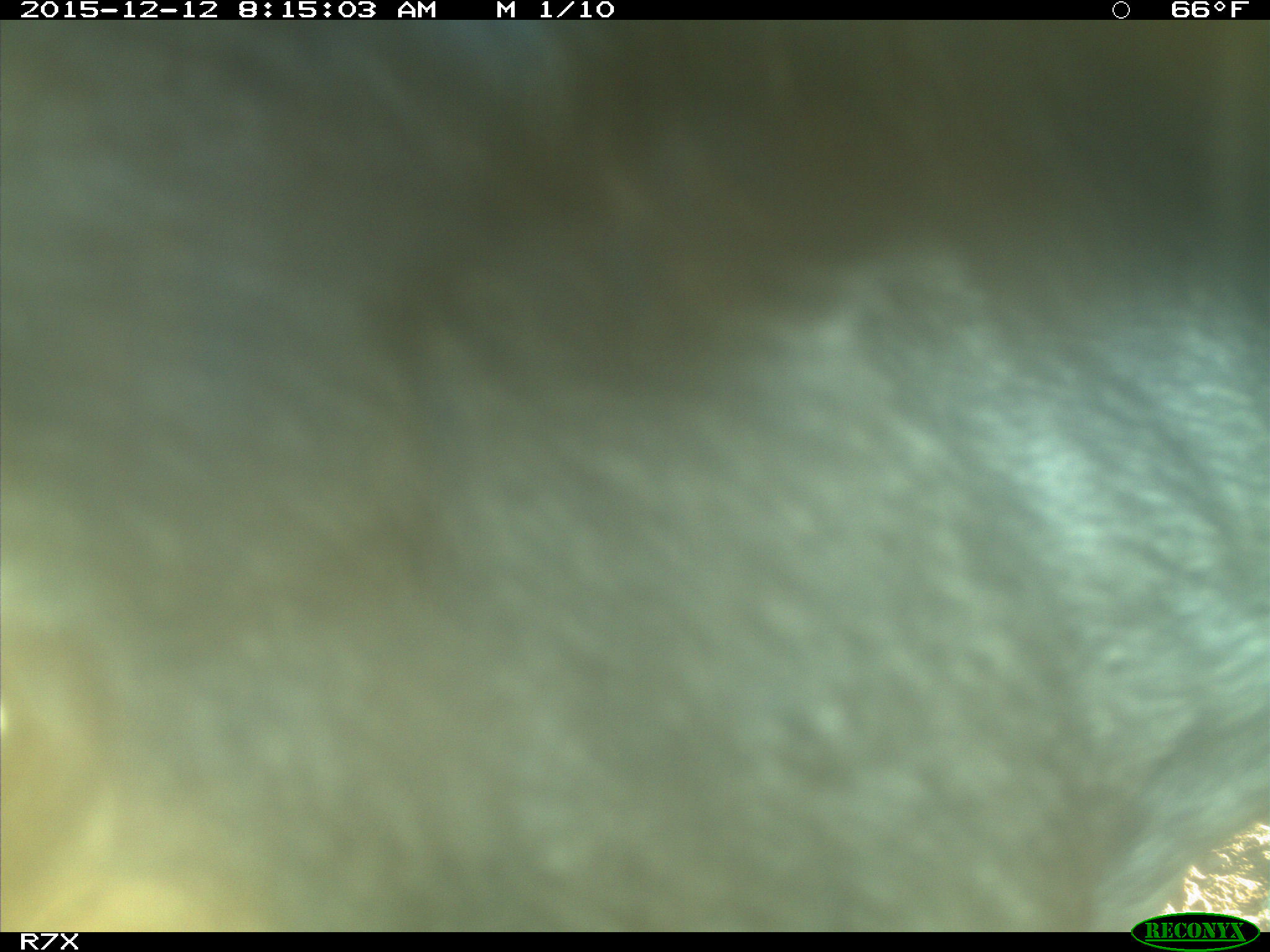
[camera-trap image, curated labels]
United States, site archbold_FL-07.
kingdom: Animalia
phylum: Chordata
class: Mammalia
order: Artiodactyla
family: Bovidae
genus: Bos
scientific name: Bos taurus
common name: domestic cow